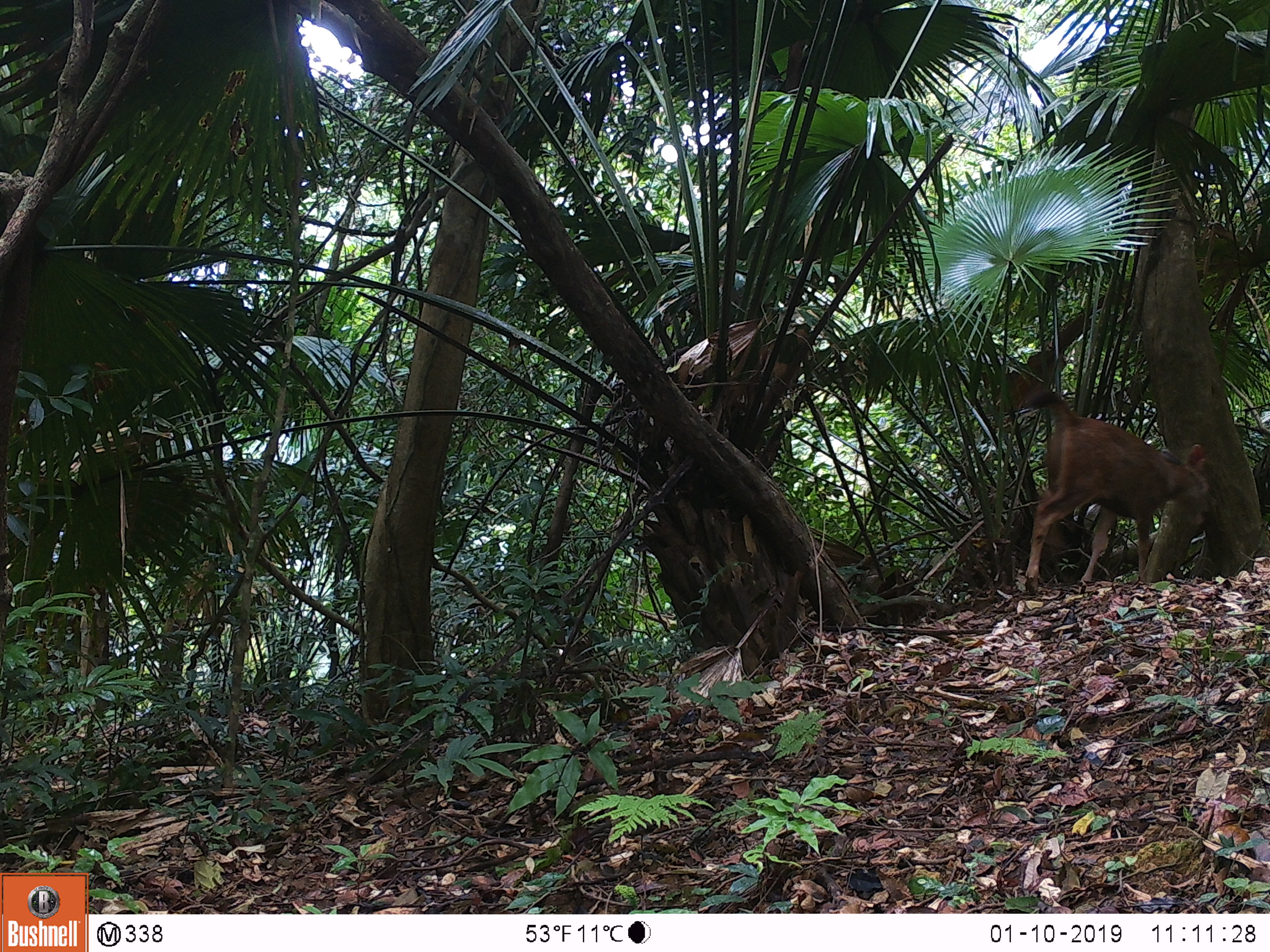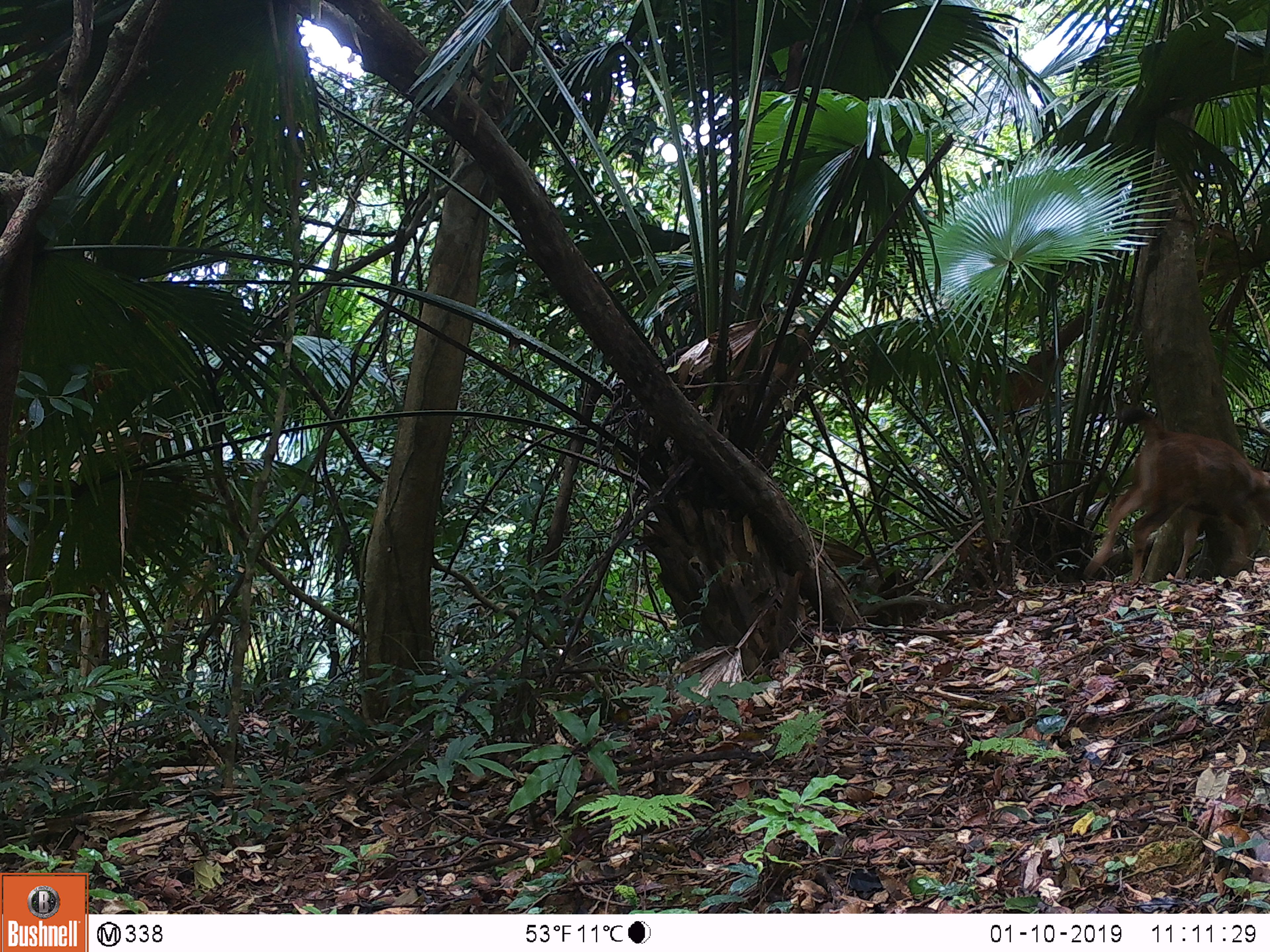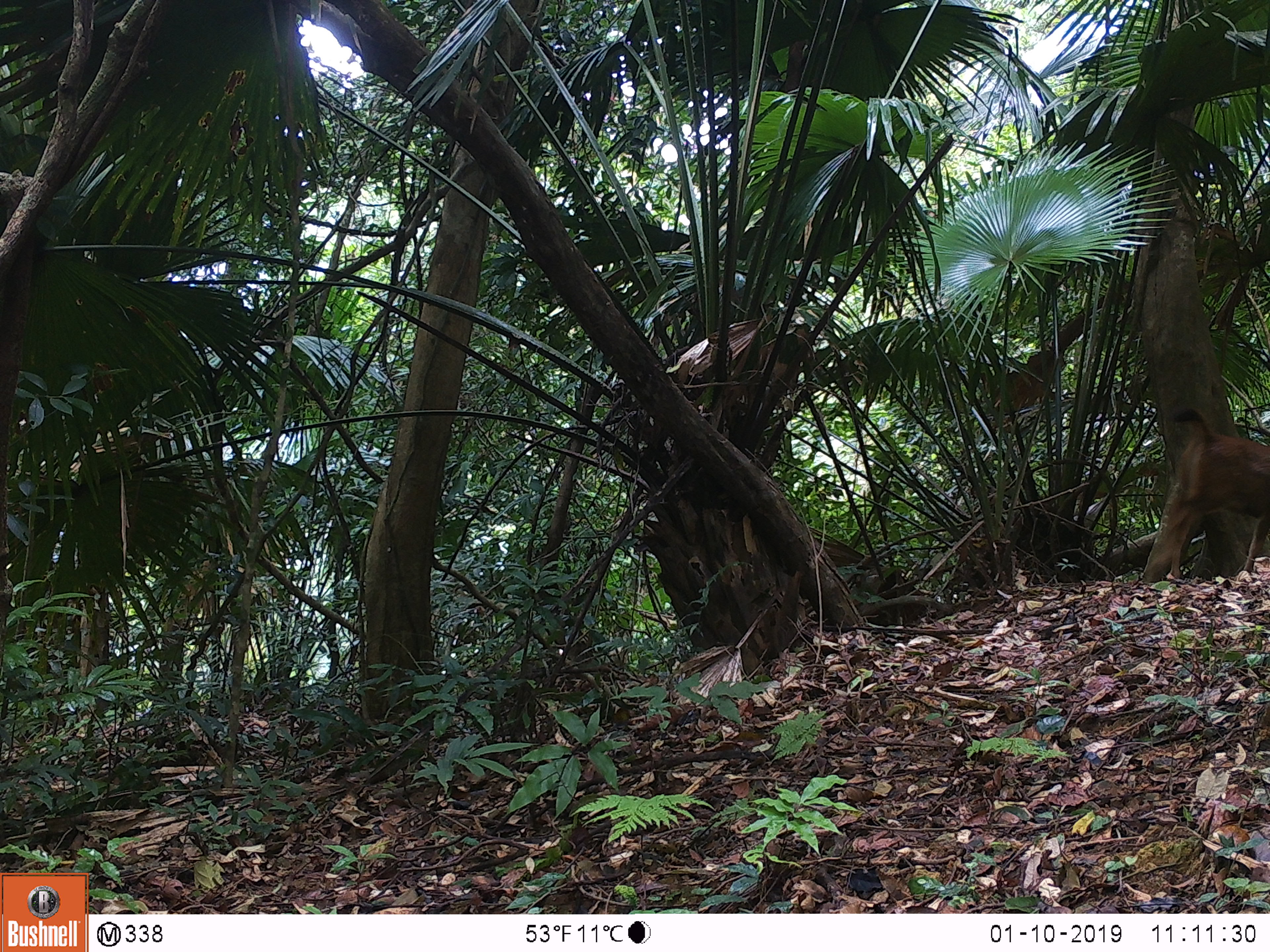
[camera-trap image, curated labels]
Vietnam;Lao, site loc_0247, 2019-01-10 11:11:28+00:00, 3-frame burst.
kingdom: Animalia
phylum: Chordata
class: Mammalia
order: Artiodactyla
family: Cervidae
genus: Rusa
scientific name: Rusa unicolor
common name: sambar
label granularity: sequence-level